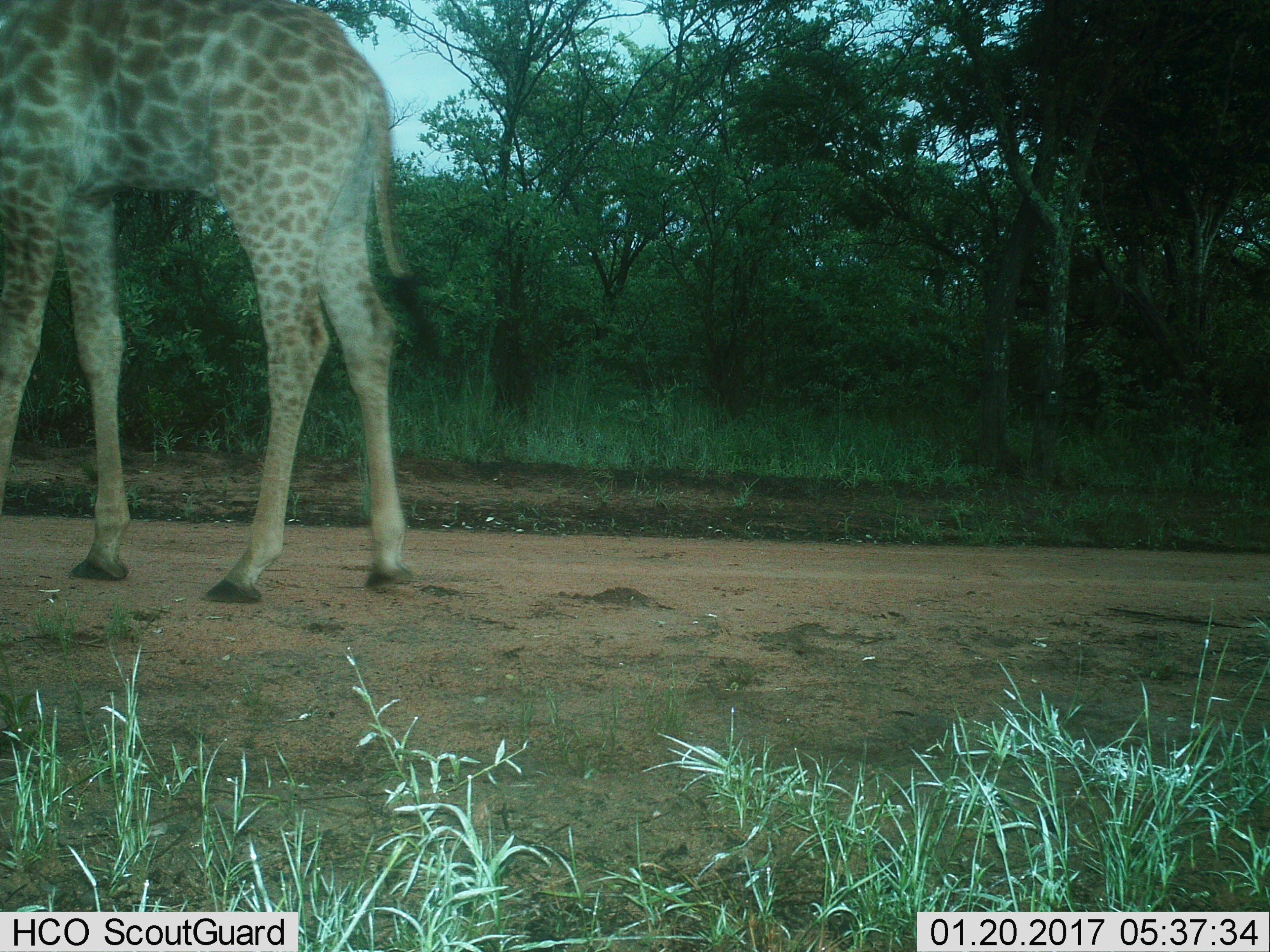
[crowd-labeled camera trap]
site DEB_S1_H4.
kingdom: Animalia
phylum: Chordata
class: Mammalia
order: Artiodactyla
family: Giraffidae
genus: Giraffa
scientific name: Giraffa camelopardalis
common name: giraffe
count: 1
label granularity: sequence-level